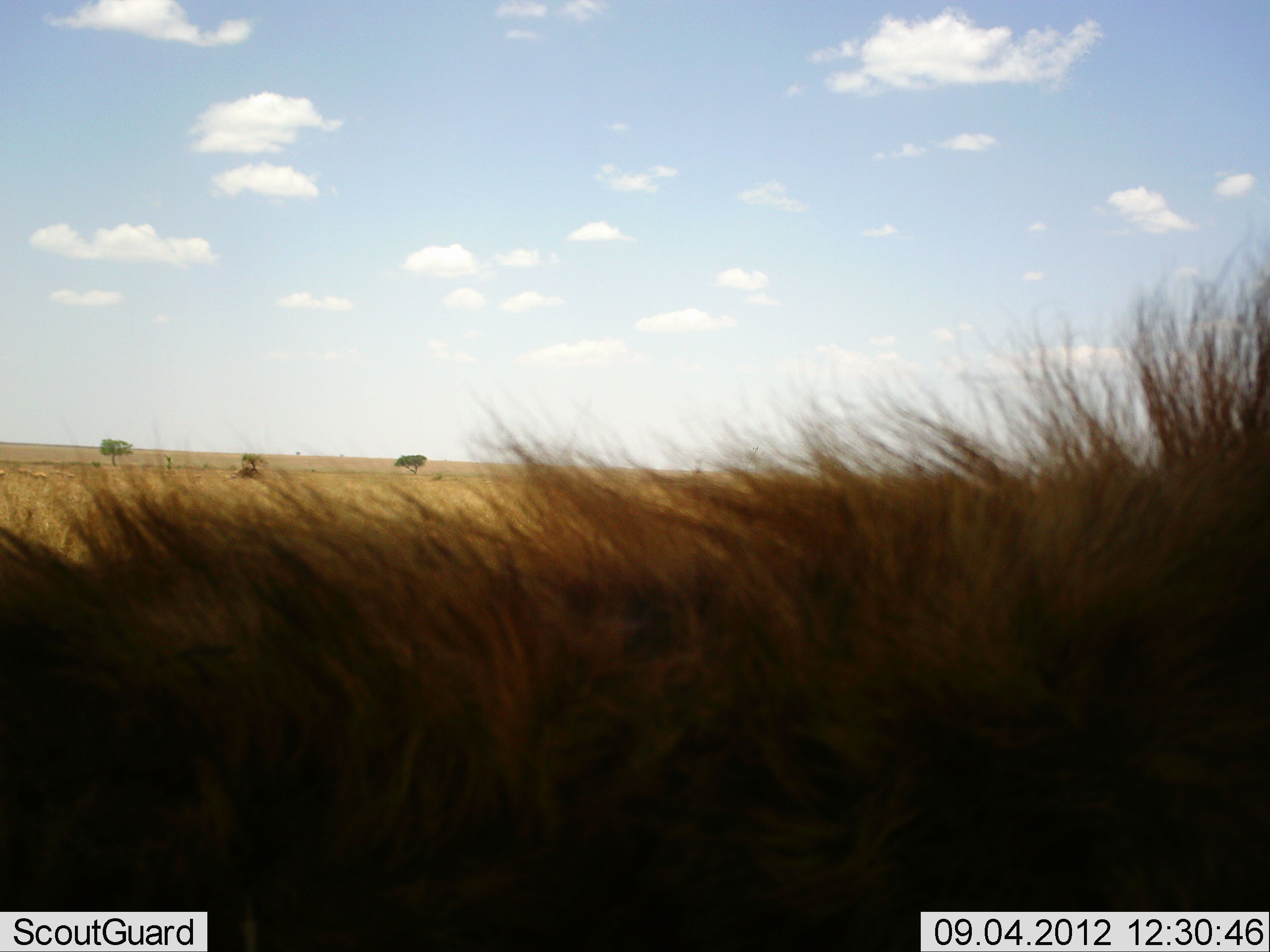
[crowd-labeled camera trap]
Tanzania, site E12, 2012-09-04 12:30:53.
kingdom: Animalia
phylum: Chordata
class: Mammalia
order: Carnivora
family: Hyaenidae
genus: Crocuta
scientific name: Crocuta crocuta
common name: spotted hyena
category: hyenaspotted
Hyenaspotted (spotted hyena) (Crocuta crocuta), count 1. Behavior (volunteer vote fractions): standing 88%, resting 12%, moving 0%, interacting 0%. Young present (vote fraction): 0%. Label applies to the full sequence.